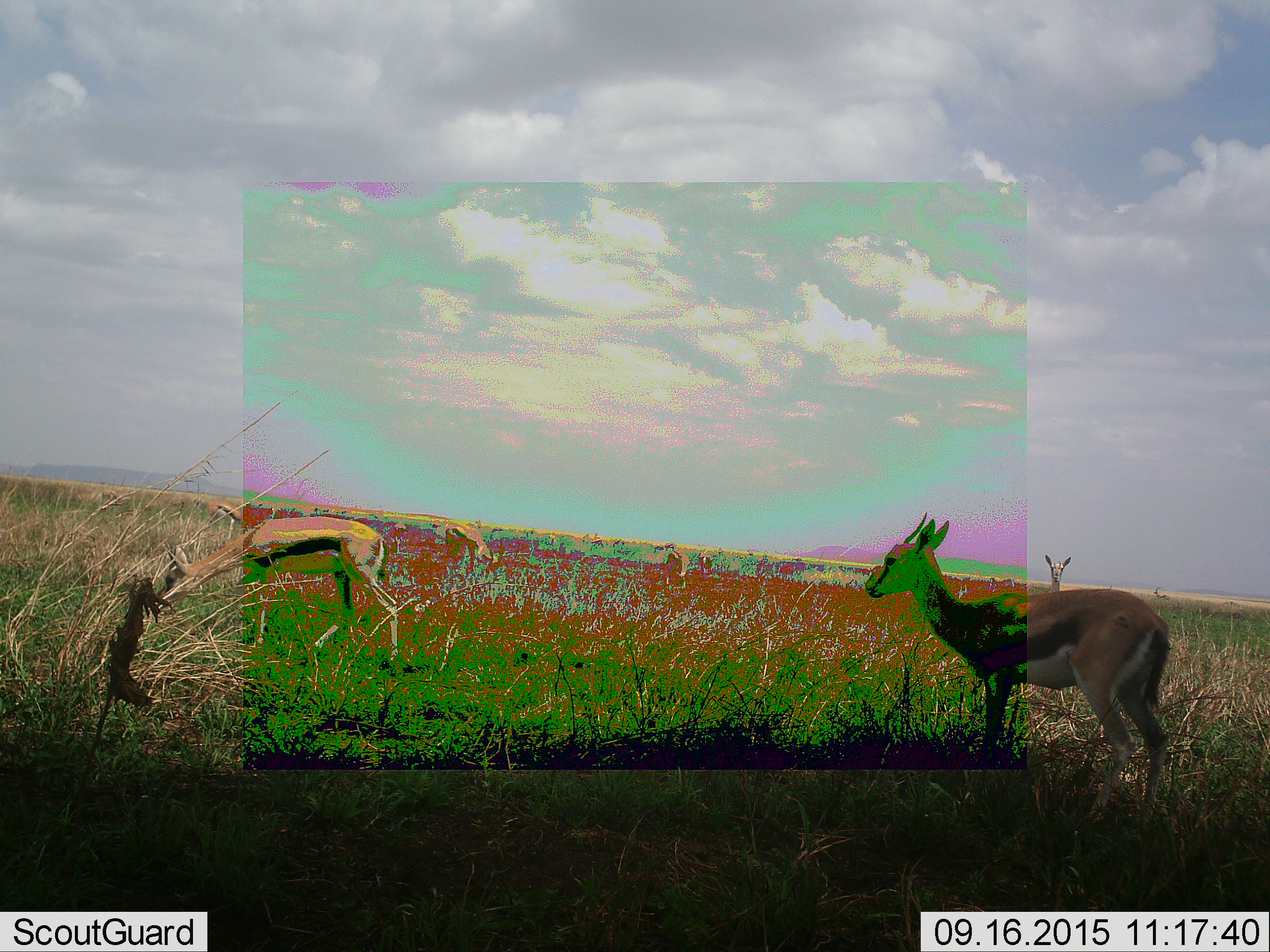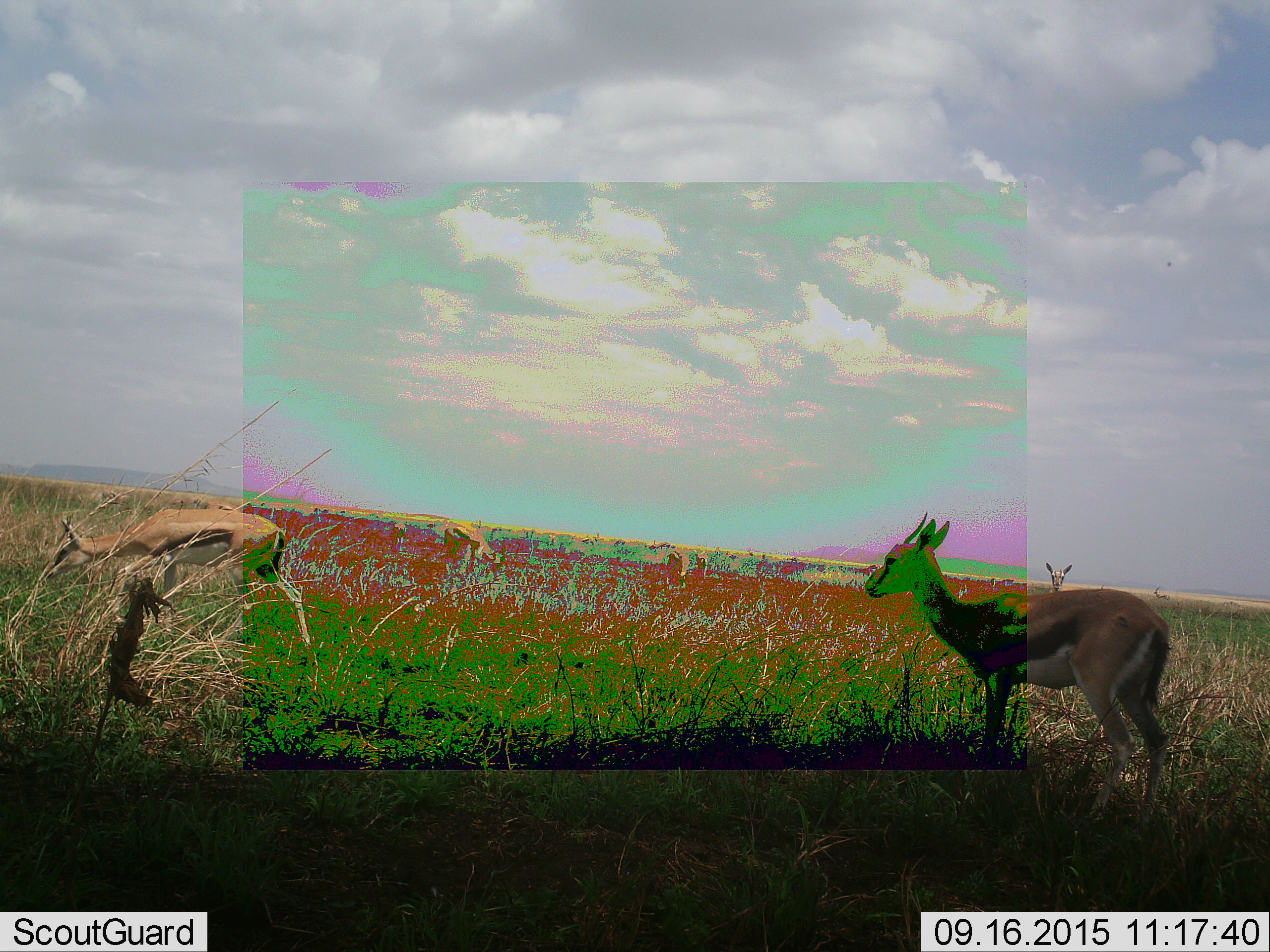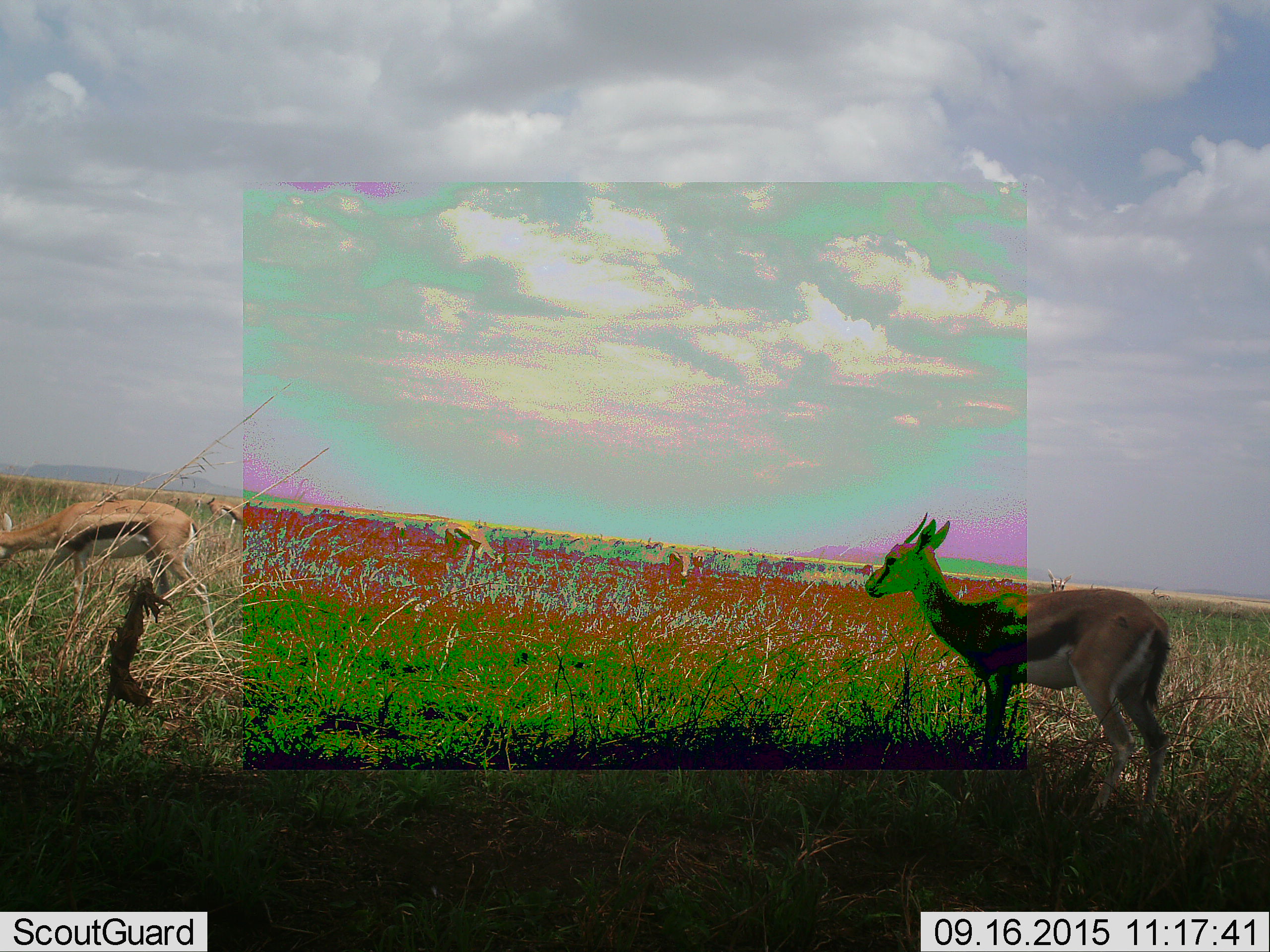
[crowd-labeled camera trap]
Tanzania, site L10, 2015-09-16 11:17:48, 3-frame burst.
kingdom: Animalia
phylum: Chordata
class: Mammalia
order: Artiodactyla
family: Bovidae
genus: Eudorcas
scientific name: Eudorcas thomsonii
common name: thomson's gazelle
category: gazellethomsons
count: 11-50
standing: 100%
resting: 11%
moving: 67%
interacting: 11%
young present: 22%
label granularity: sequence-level